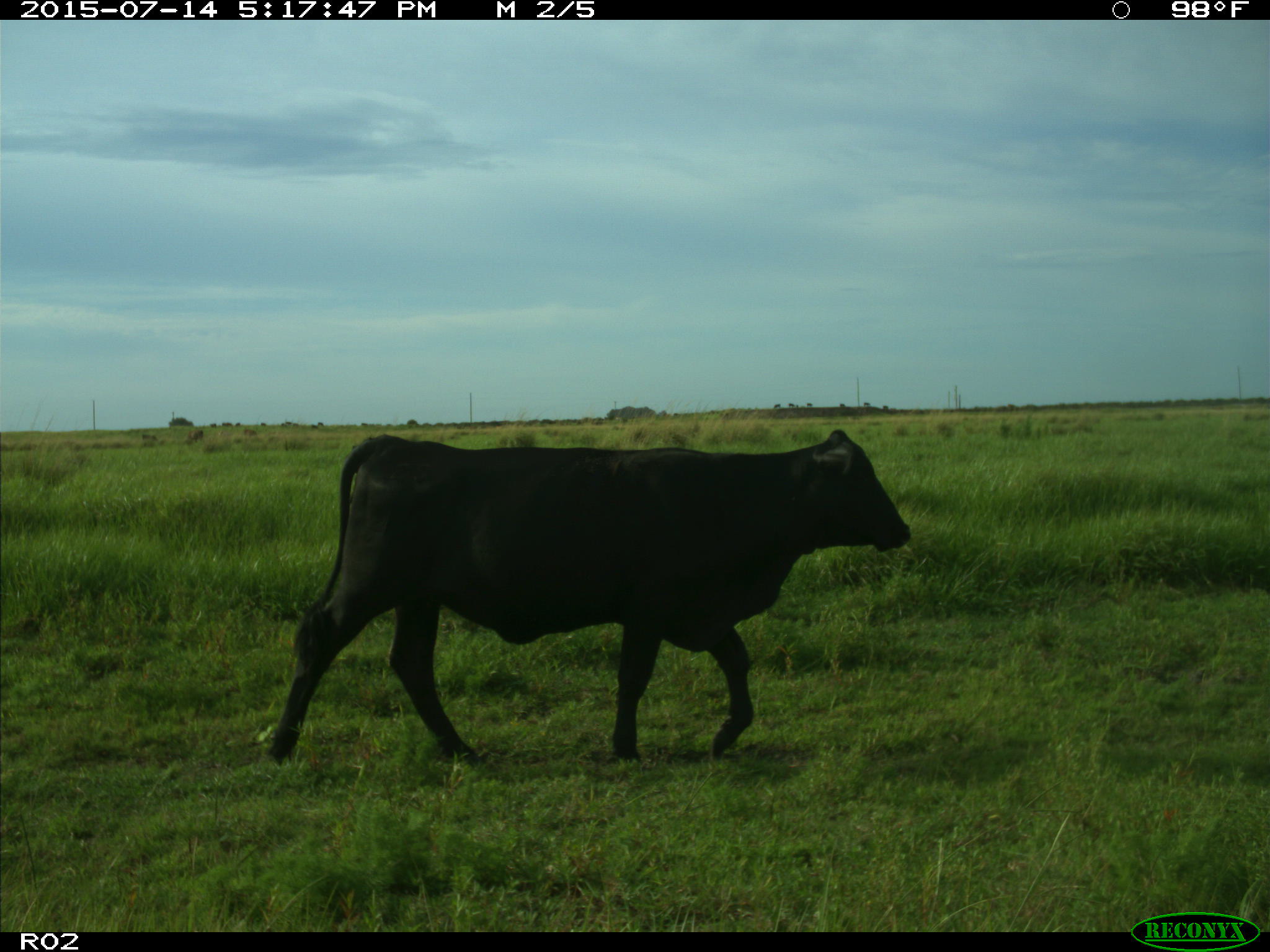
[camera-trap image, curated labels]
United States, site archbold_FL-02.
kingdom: Animalia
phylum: Chordata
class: Mammalia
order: Artiodactyla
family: Bovidae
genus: Bos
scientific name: Bos taurus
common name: domestic cow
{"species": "Bos taurus (domestic cow)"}